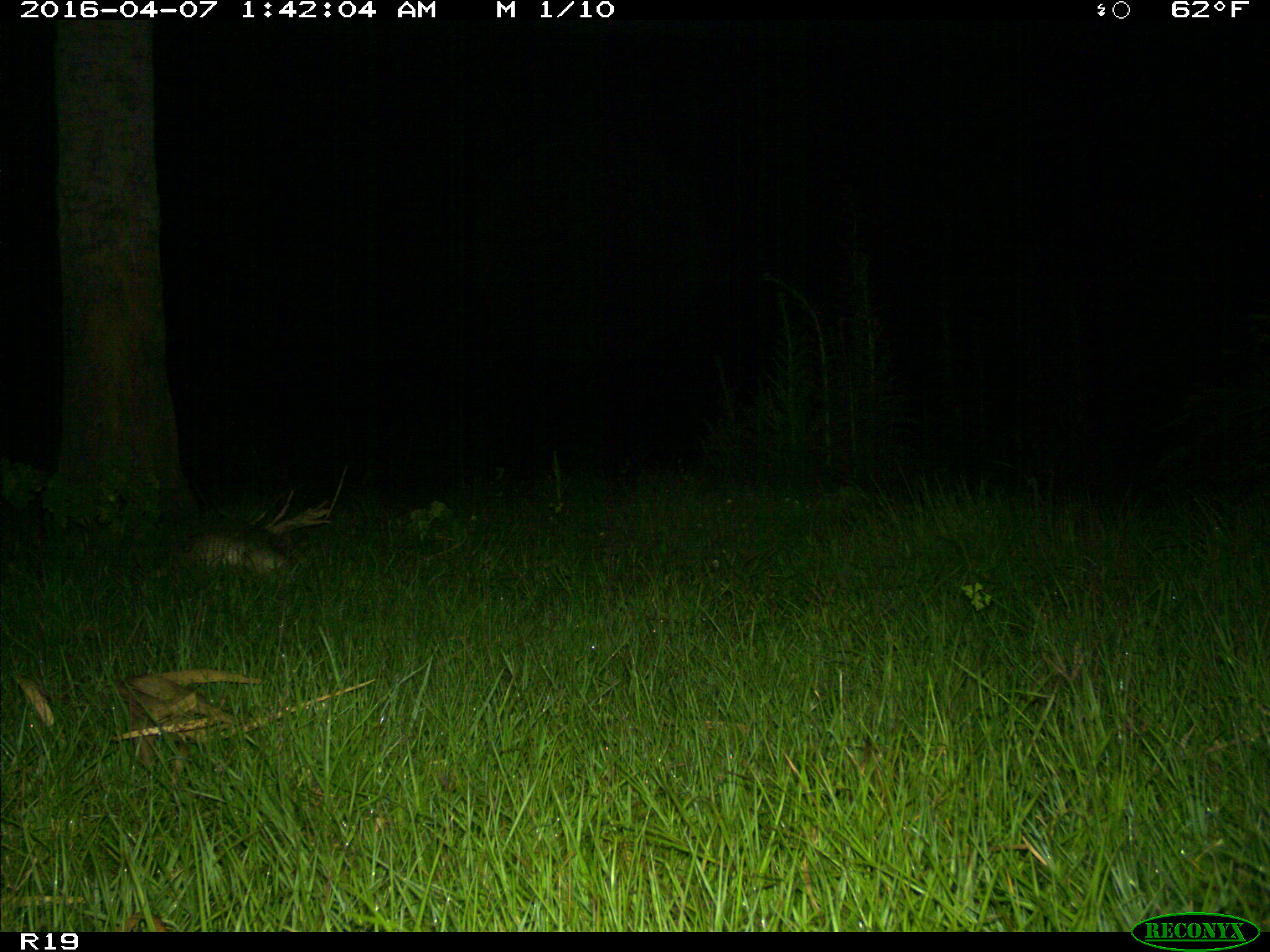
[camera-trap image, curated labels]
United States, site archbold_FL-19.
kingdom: Animalia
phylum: Chordata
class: Mammalia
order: Cingulata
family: Dasypodidae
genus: Dasypus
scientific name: Dasypus novemcinctus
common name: nine-banded armadillo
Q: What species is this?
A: Dasypus novemcinctus (nine-banded armadillo).